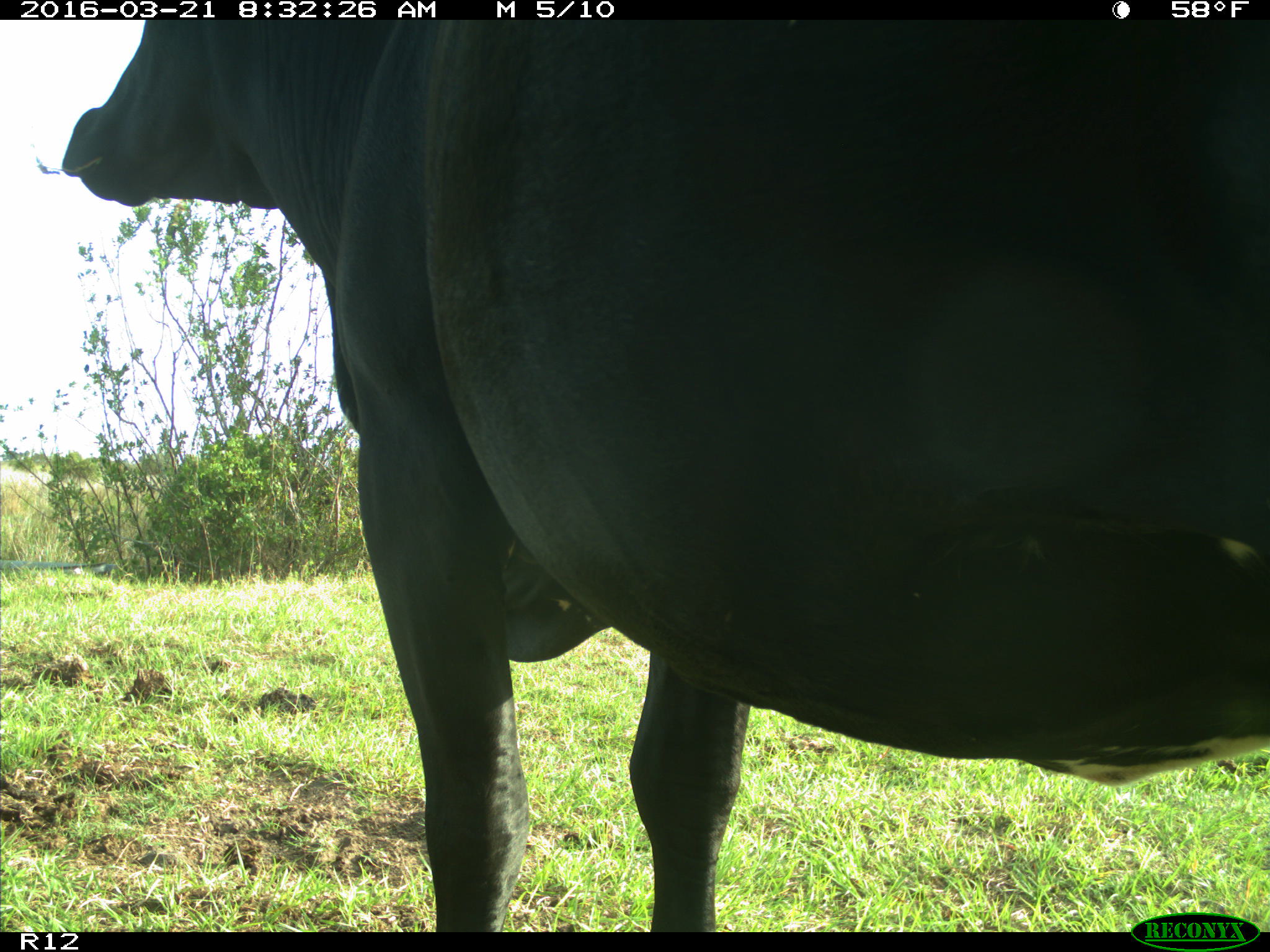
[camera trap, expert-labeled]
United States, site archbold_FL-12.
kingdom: Animalia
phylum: Chordata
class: Mammalia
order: Artiodactyla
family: Bovidae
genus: Bos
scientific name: Bos taurus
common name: domestic cow